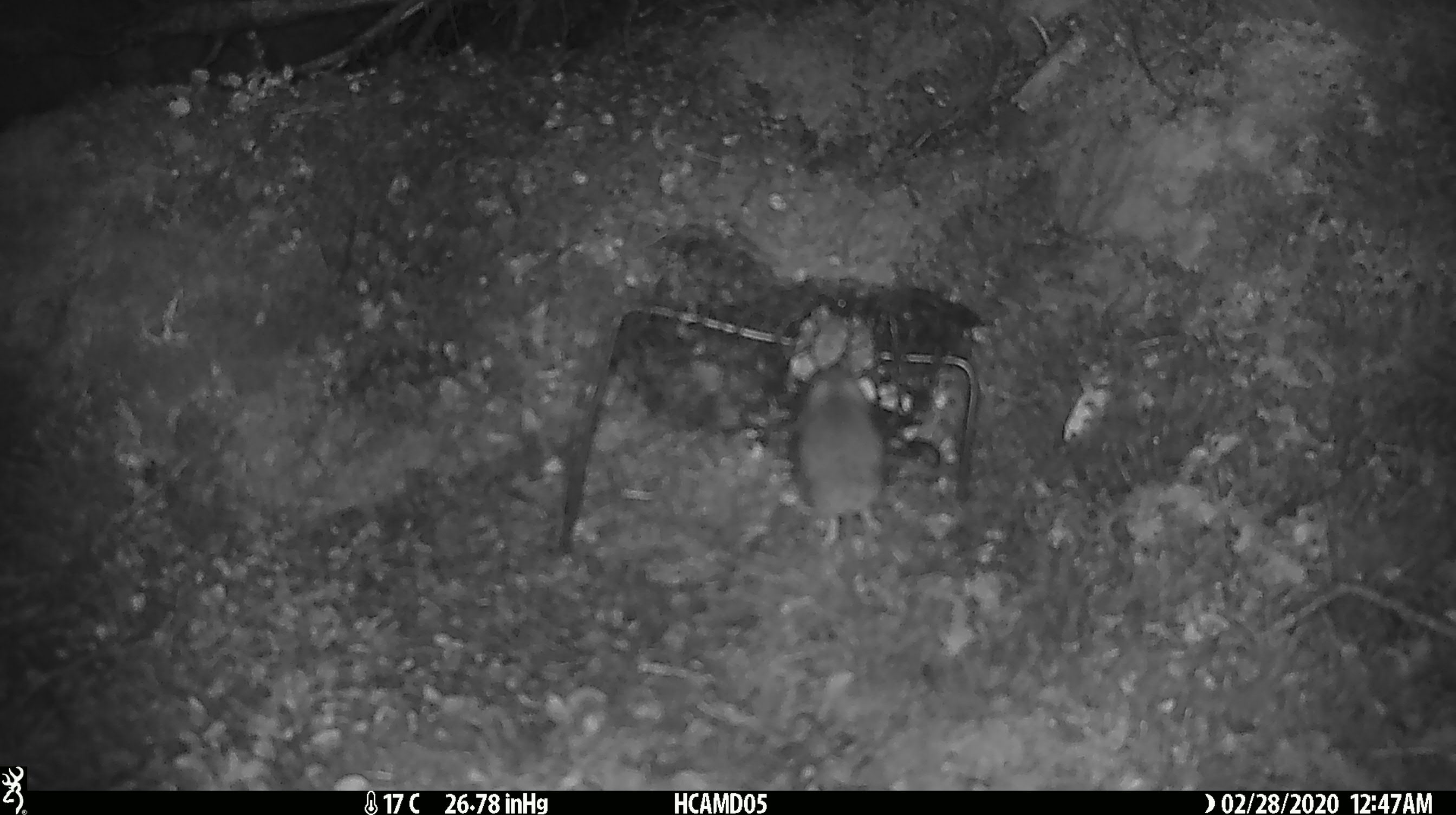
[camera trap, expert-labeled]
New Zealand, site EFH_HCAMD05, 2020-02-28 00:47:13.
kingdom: Animalia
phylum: Chordata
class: Mammalia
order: Rodentia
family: Muridae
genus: Mus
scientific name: Mus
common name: mouse